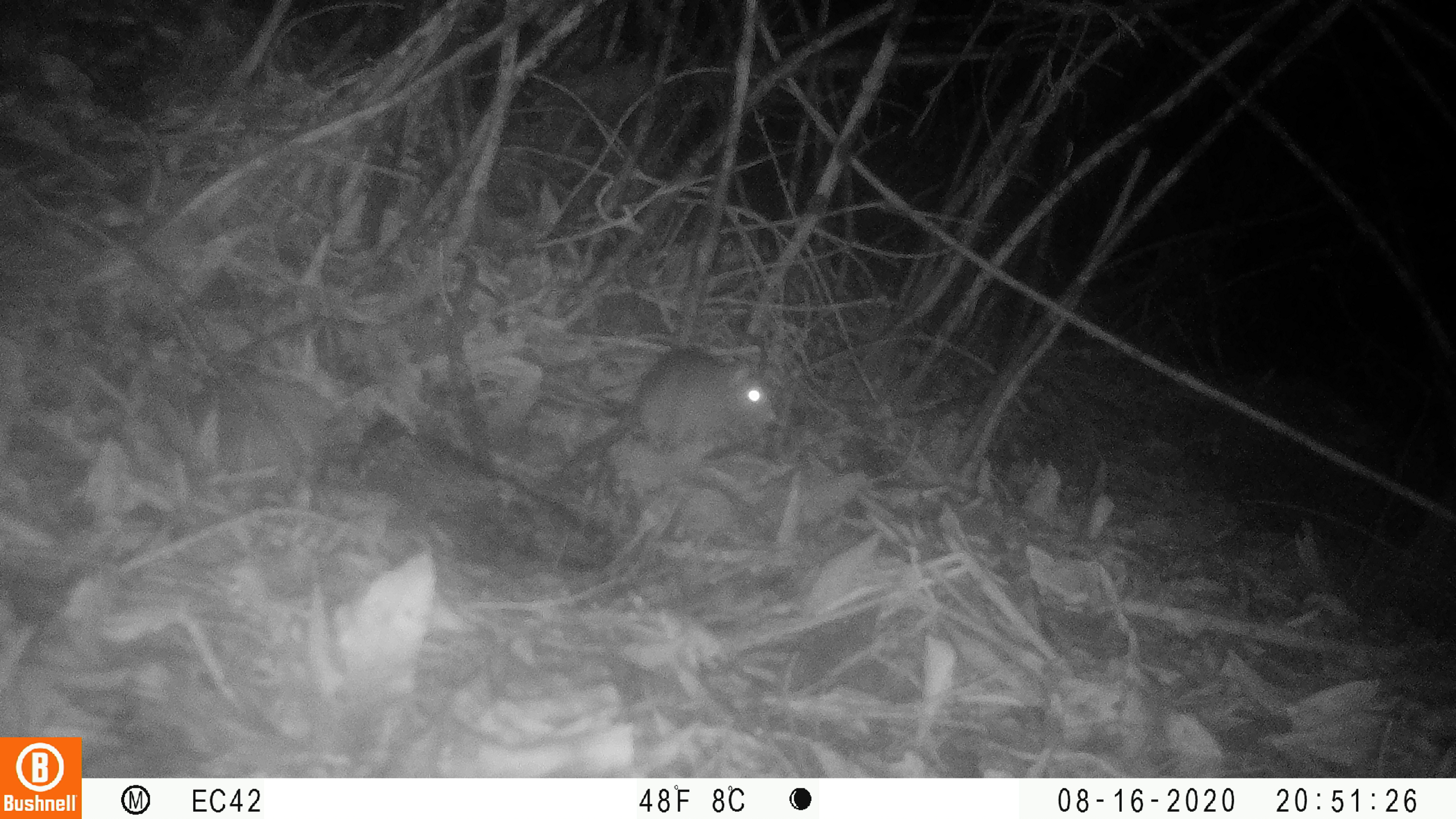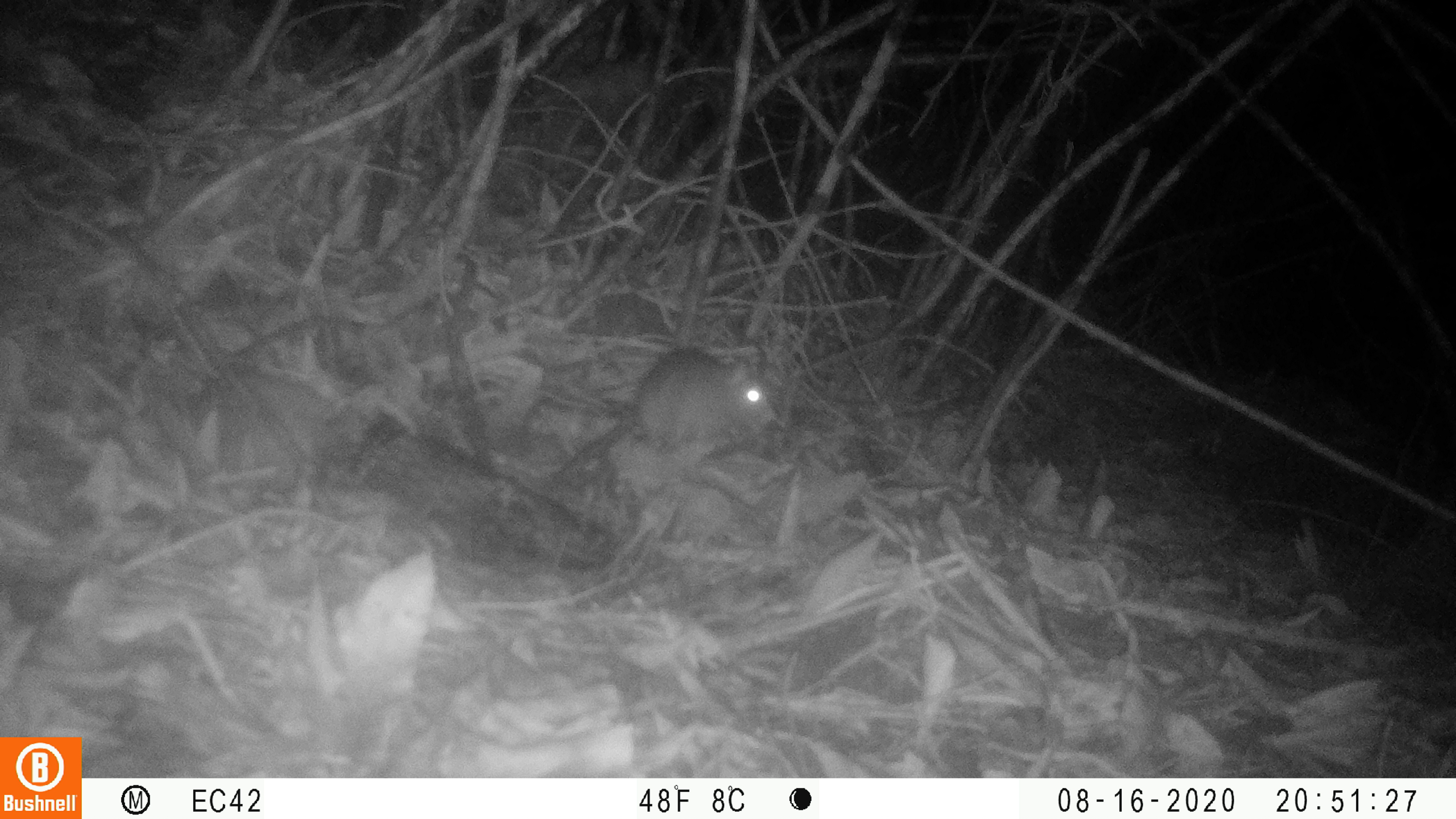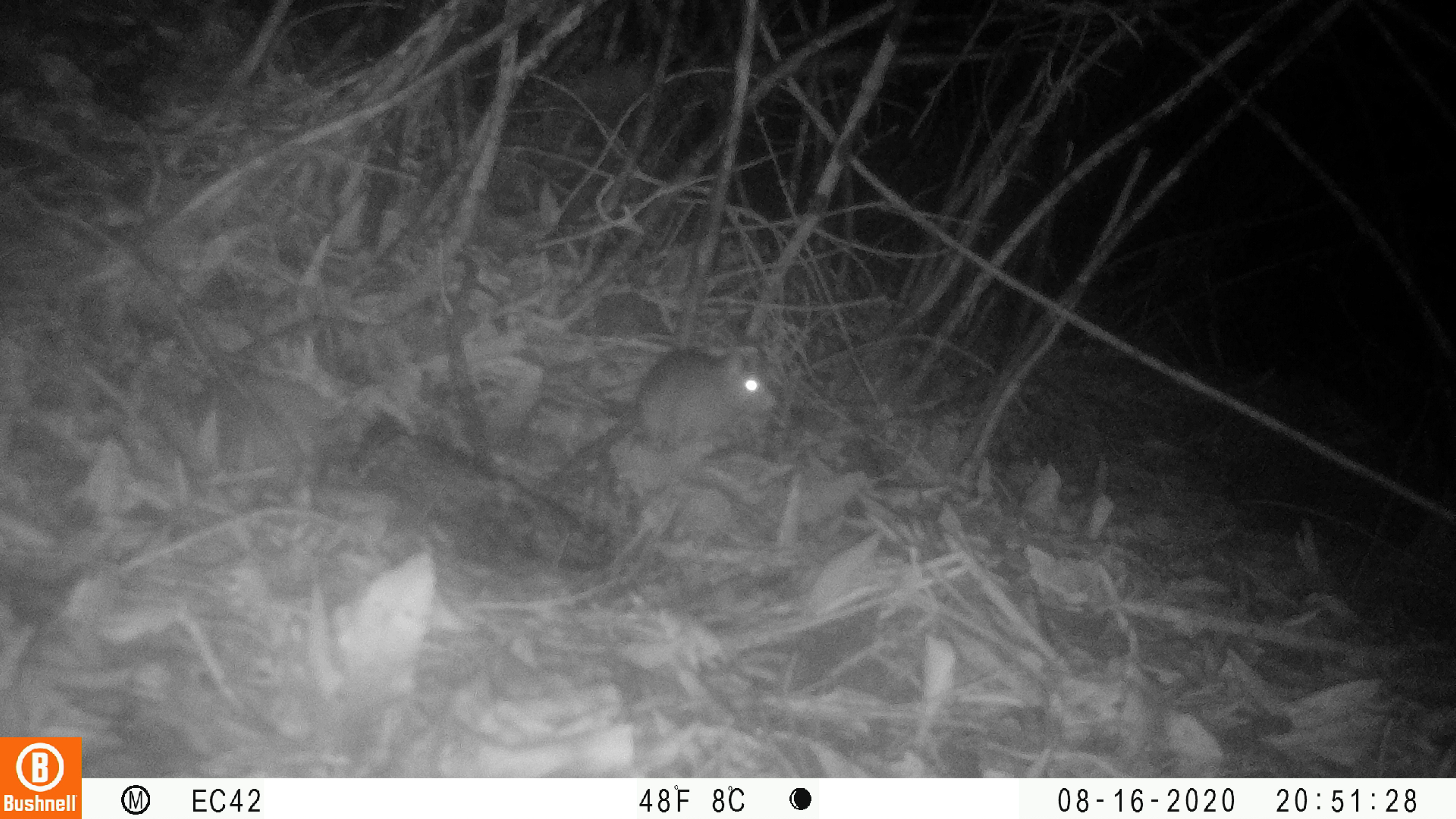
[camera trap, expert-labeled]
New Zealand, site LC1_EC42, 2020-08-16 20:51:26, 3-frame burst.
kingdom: Animalia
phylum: Chordata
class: Mammalia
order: Rodentia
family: Muridae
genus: Rattus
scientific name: Rattus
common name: rat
Rat (Rattus).